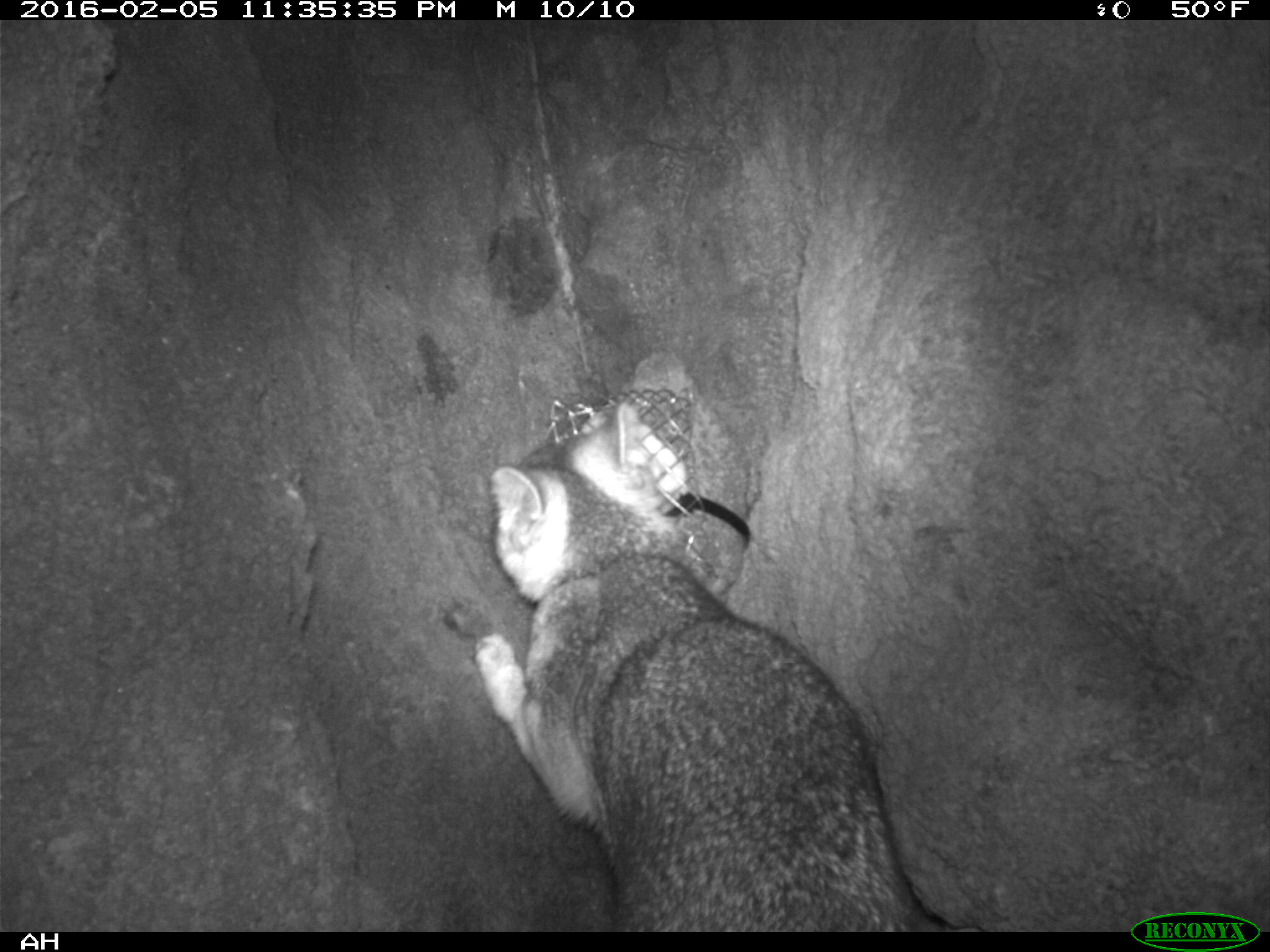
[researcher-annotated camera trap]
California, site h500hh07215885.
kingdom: Animalia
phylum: Chordata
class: Mammalia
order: Carnivora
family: Canidae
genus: Urocyon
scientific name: Urocyon littoralis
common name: island fox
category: fox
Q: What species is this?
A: Fox (island fox) (Urocyon littoralis).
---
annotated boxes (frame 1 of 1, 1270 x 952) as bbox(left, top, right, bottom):
fox: bbox(471, 403, 944, 931)